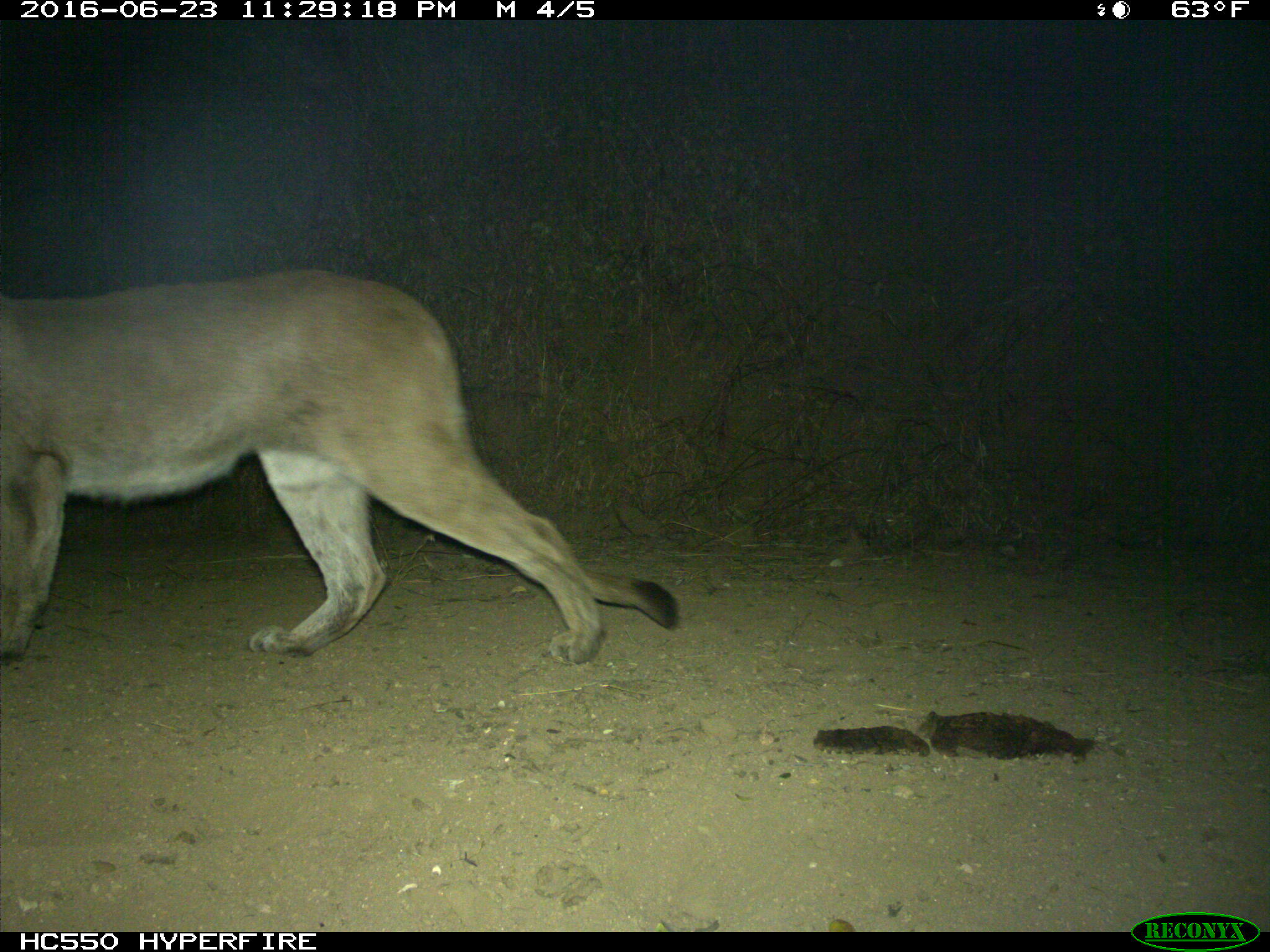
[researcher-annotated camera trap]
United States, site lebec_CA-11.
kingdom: Animalia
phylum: Chordata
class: Mammalia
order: Carnivora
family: Felidae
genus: Puma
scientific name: Puma concolor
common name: mountain lion